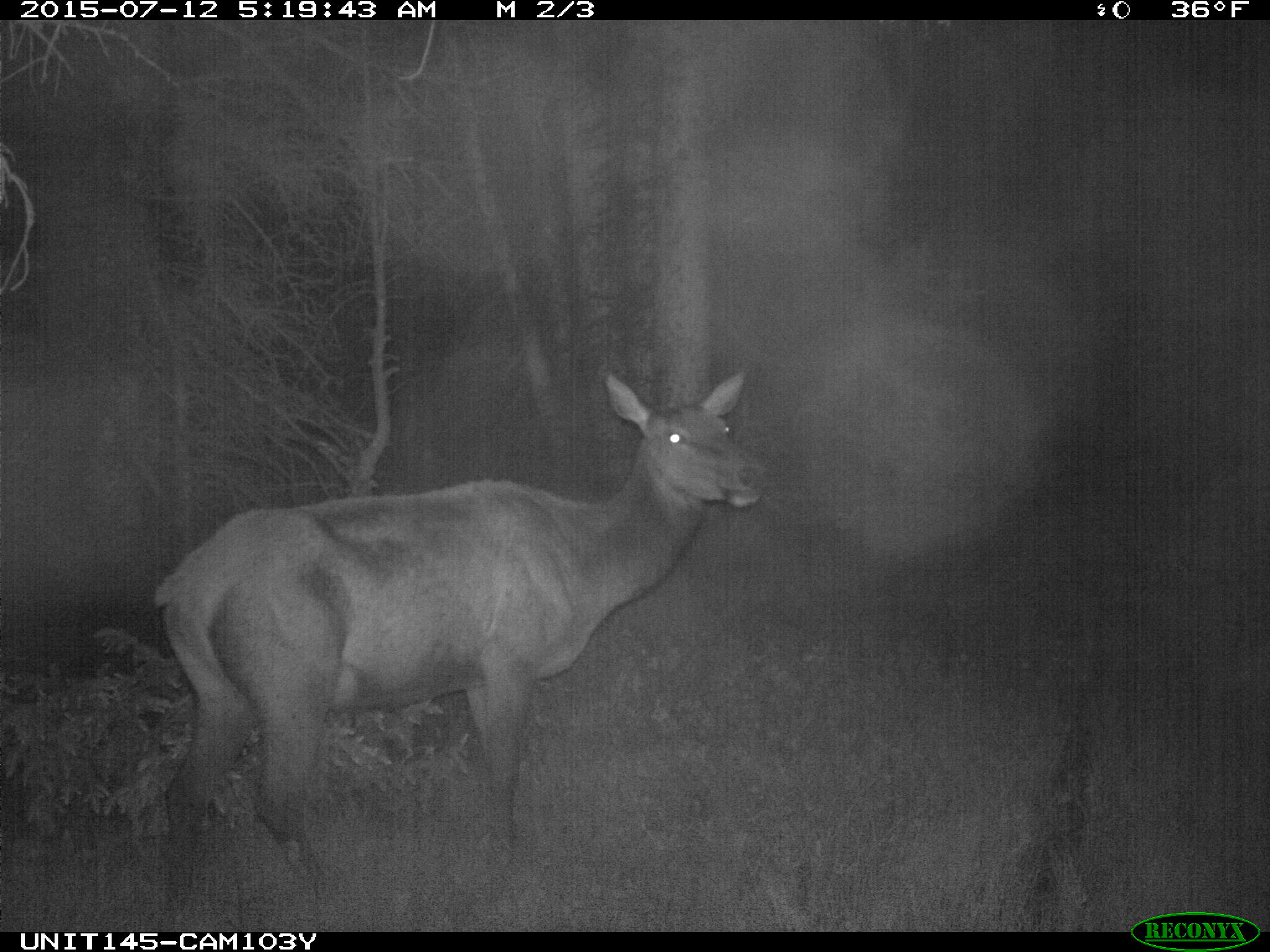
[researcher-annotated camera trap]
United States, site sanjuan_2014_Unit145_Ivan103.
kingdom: Animalia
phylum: Chordata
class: Mammalia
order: Artiodactyla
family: Cervidae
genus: Cervus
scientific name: Cervus elaphus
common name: red deer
Cervus elaphus (red deer).